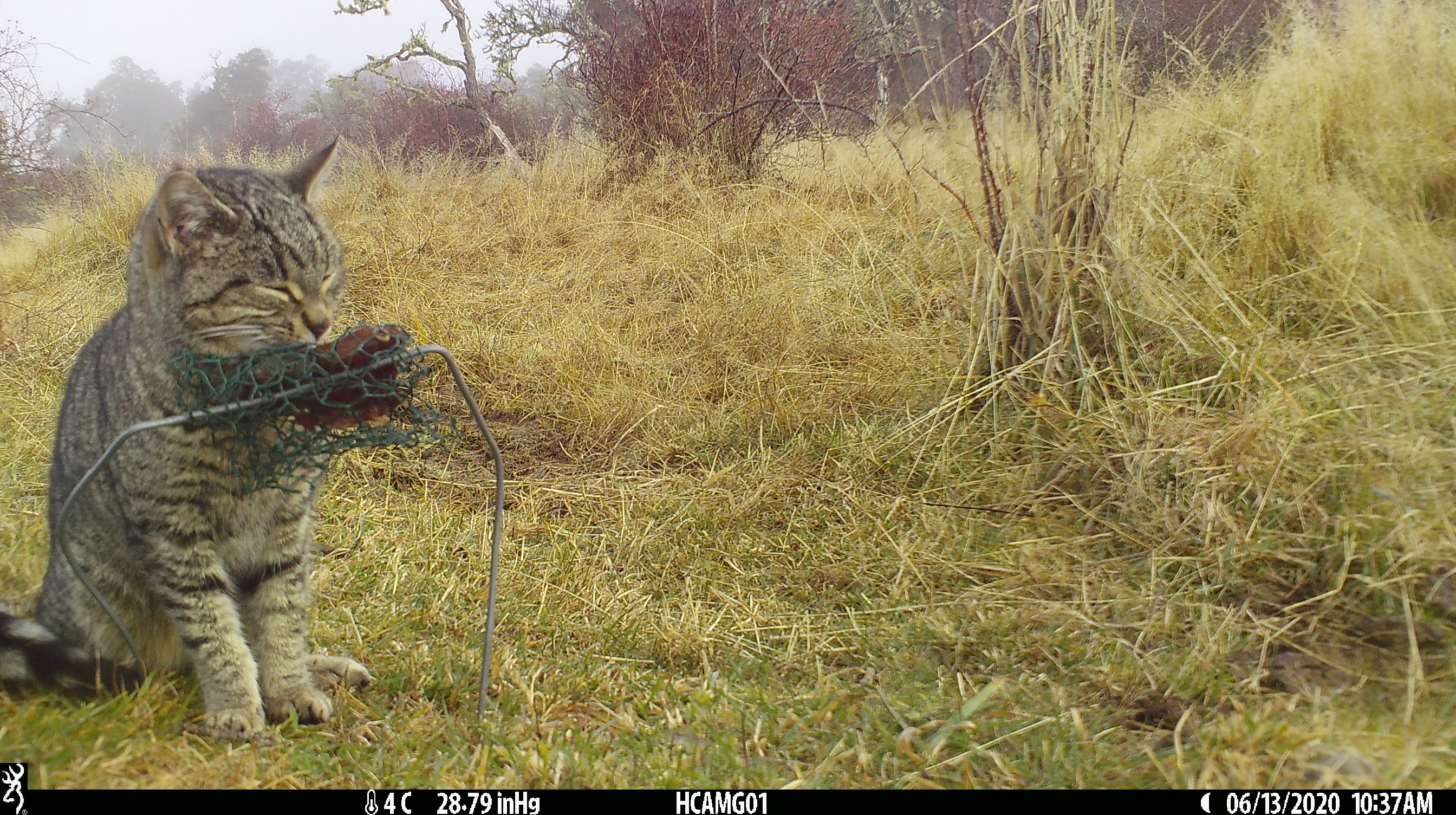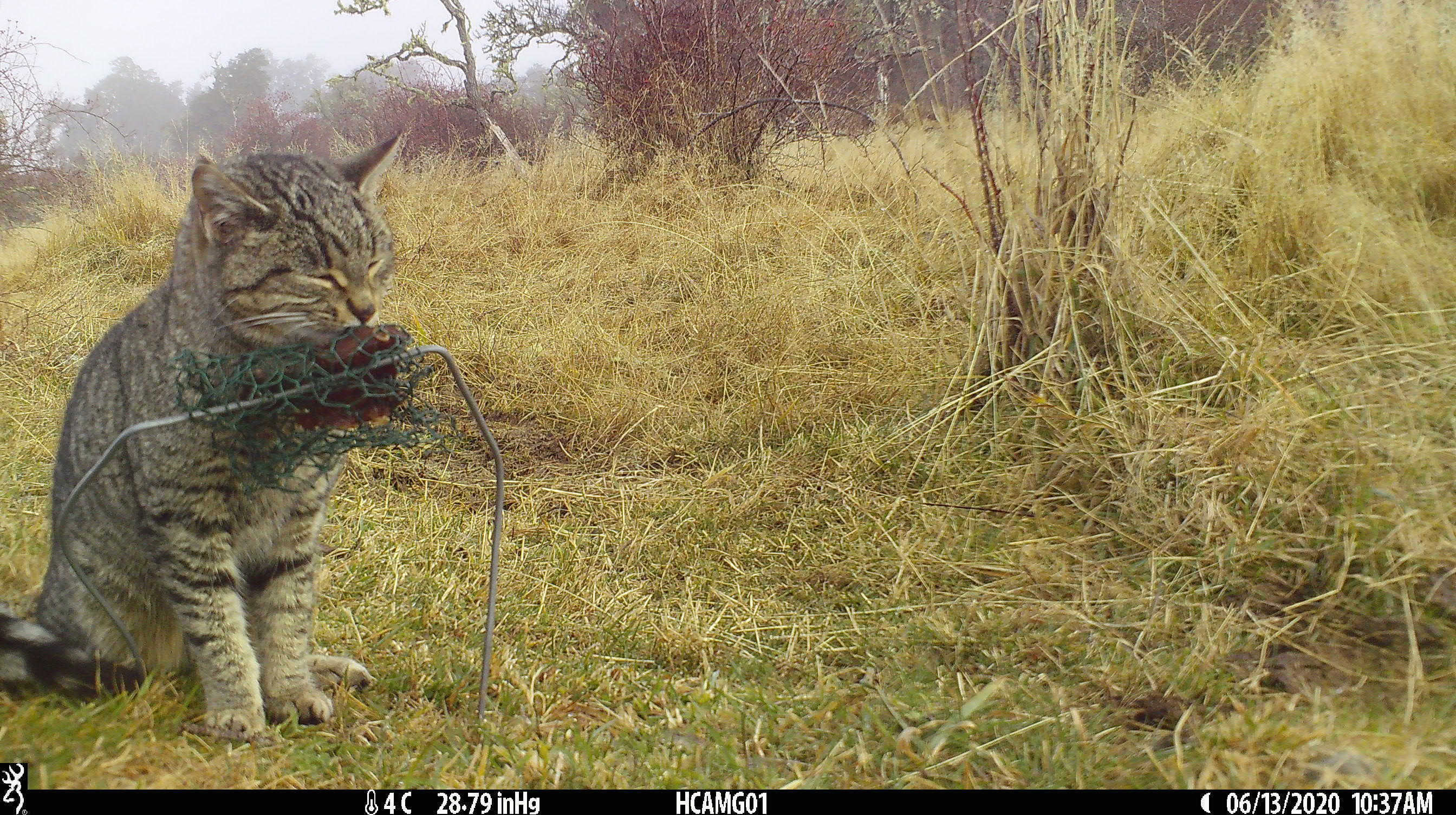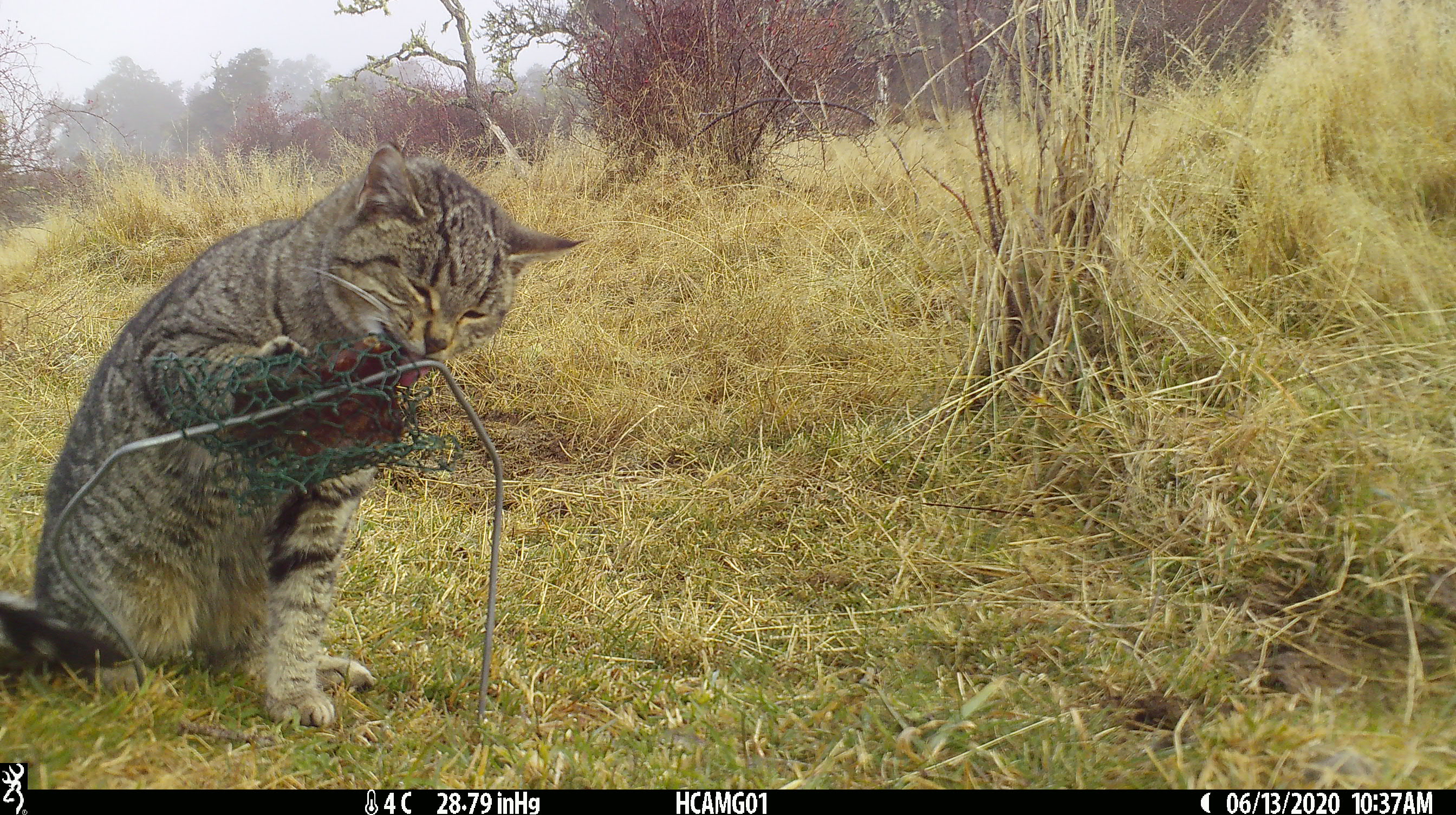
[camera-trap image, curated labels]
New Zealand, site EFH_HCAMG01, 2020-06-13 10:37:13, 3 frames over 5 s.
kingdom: Animalia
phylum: Chordata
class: Mammalia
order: Carnivora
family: Felidae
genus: Felis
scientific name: Felis catus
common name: domestic cat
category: cat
Cat (domestic cat) (Felis catus).